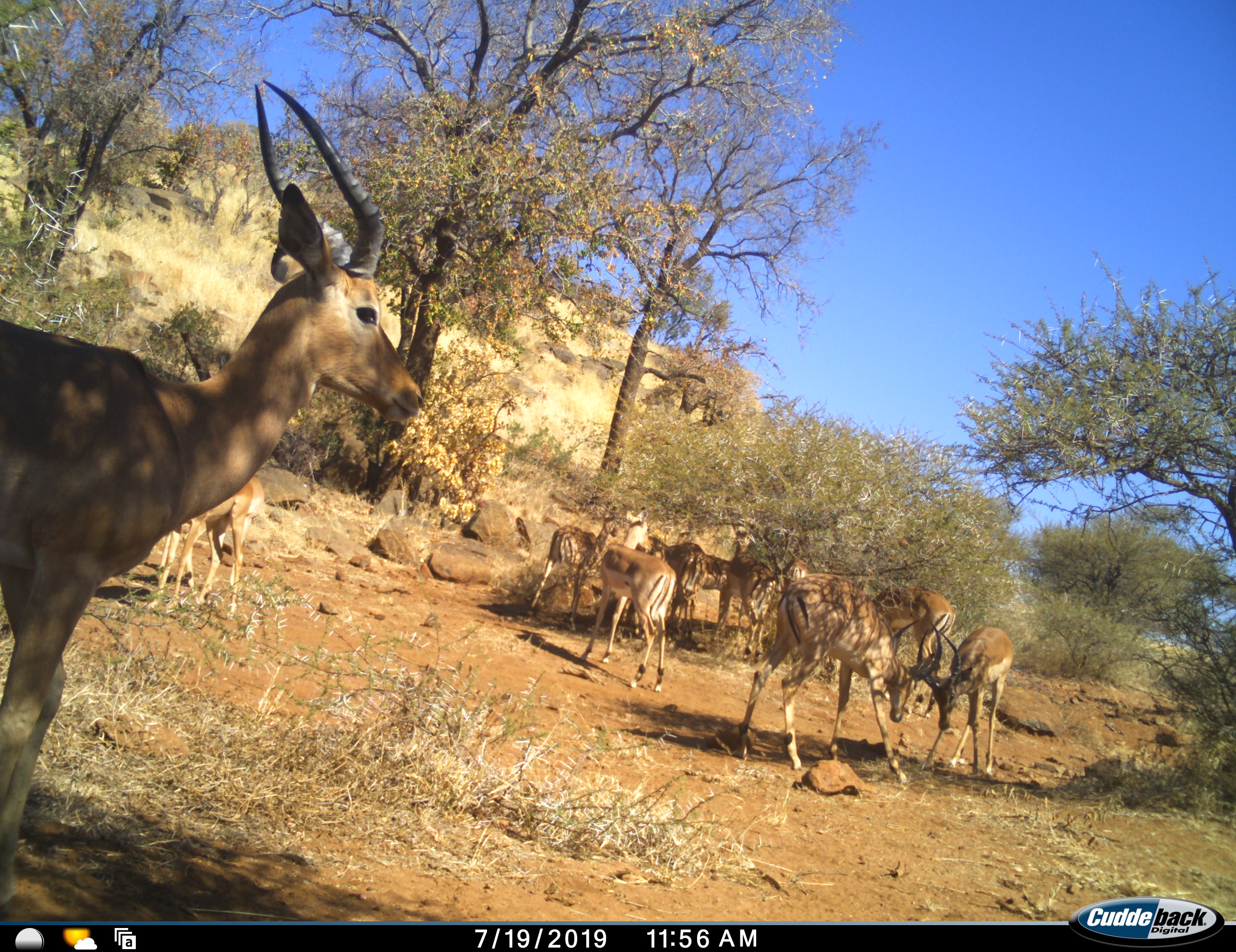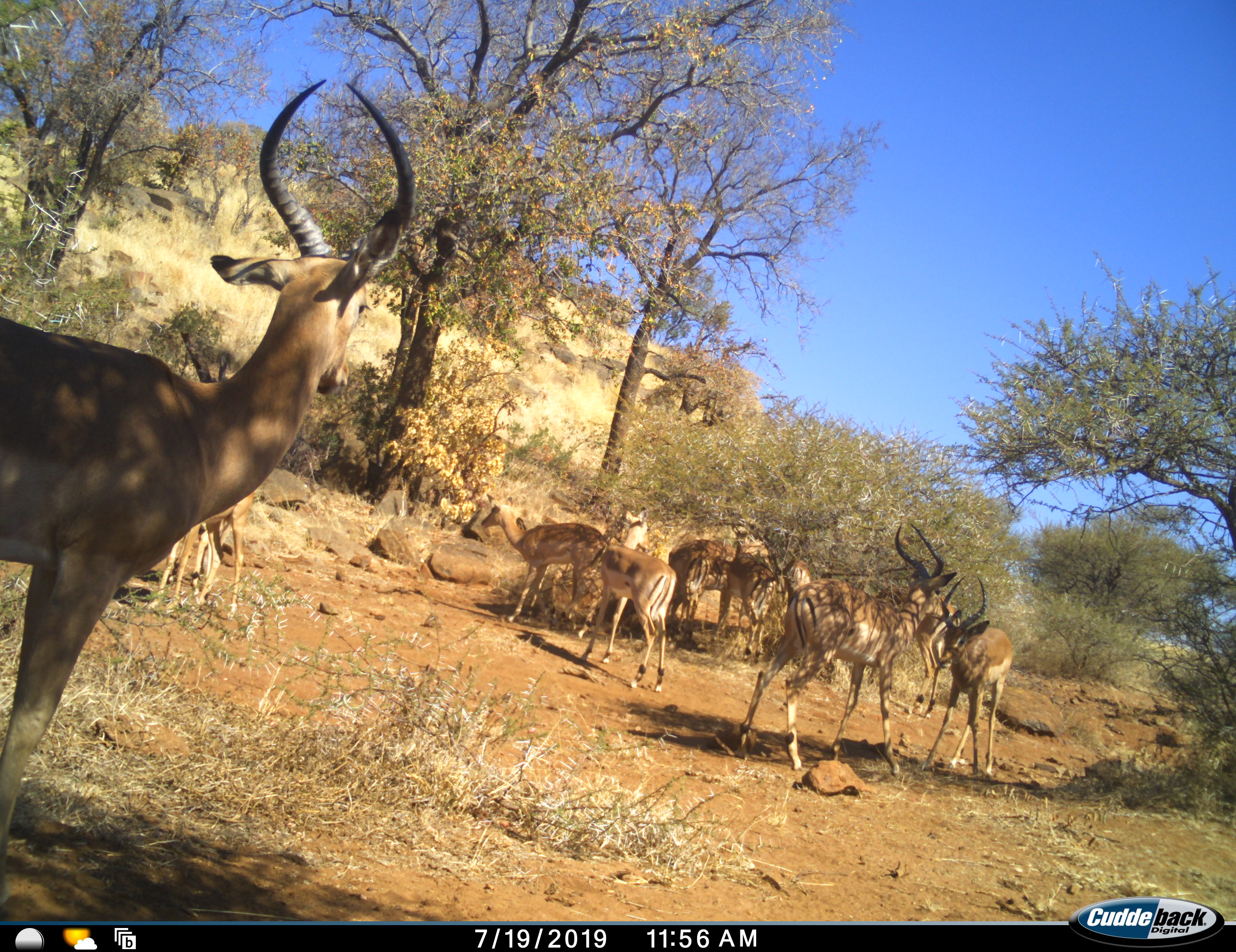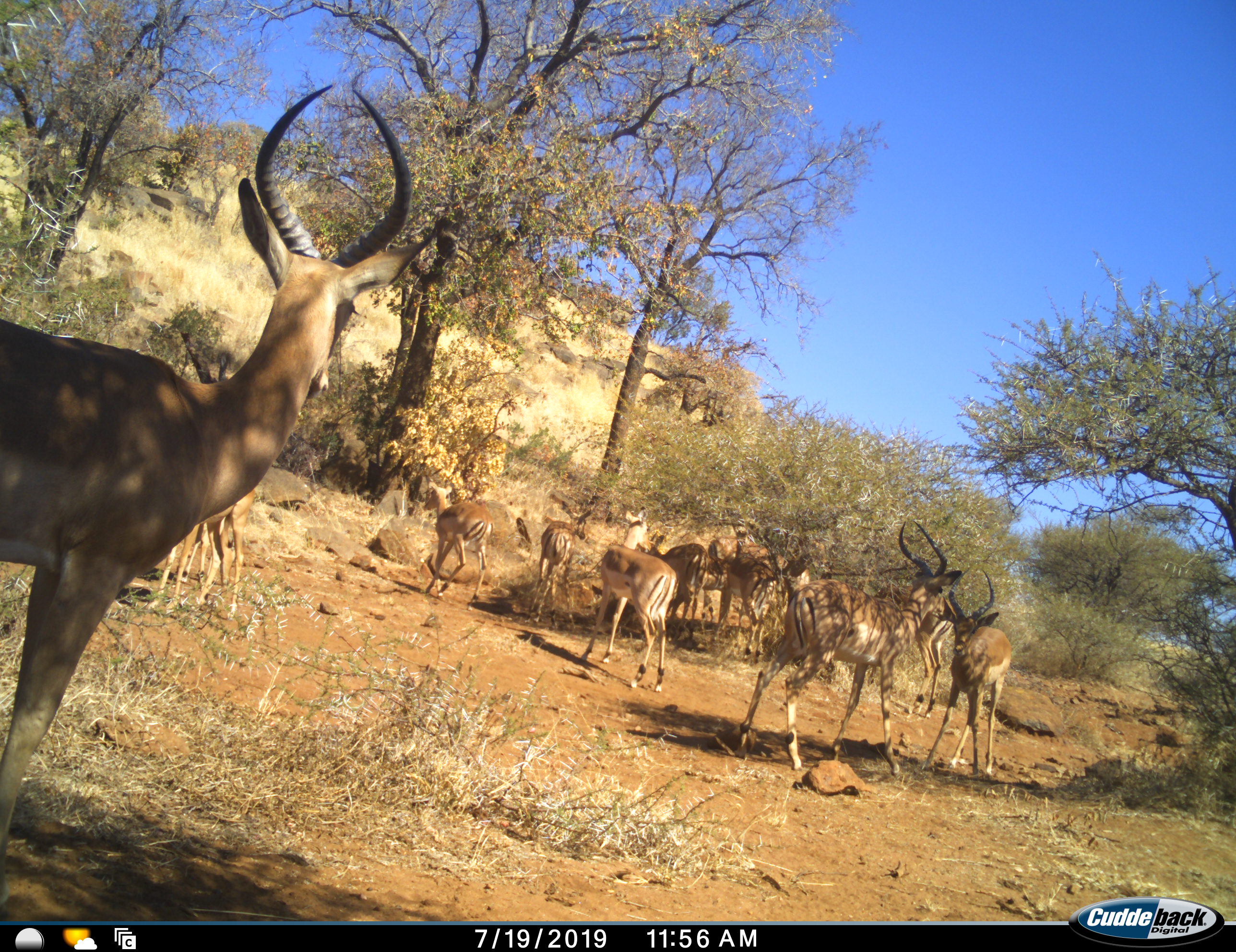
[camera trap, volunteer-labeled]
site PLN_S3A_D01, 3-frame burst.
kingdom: Animalia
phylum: Chordata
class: Mammalia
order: Artiodactyla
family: Bovidae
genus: Aepyceros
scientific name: Aepyceros melampus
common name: impala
Impala (Aepyceros melampus), count 10. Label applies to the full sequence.